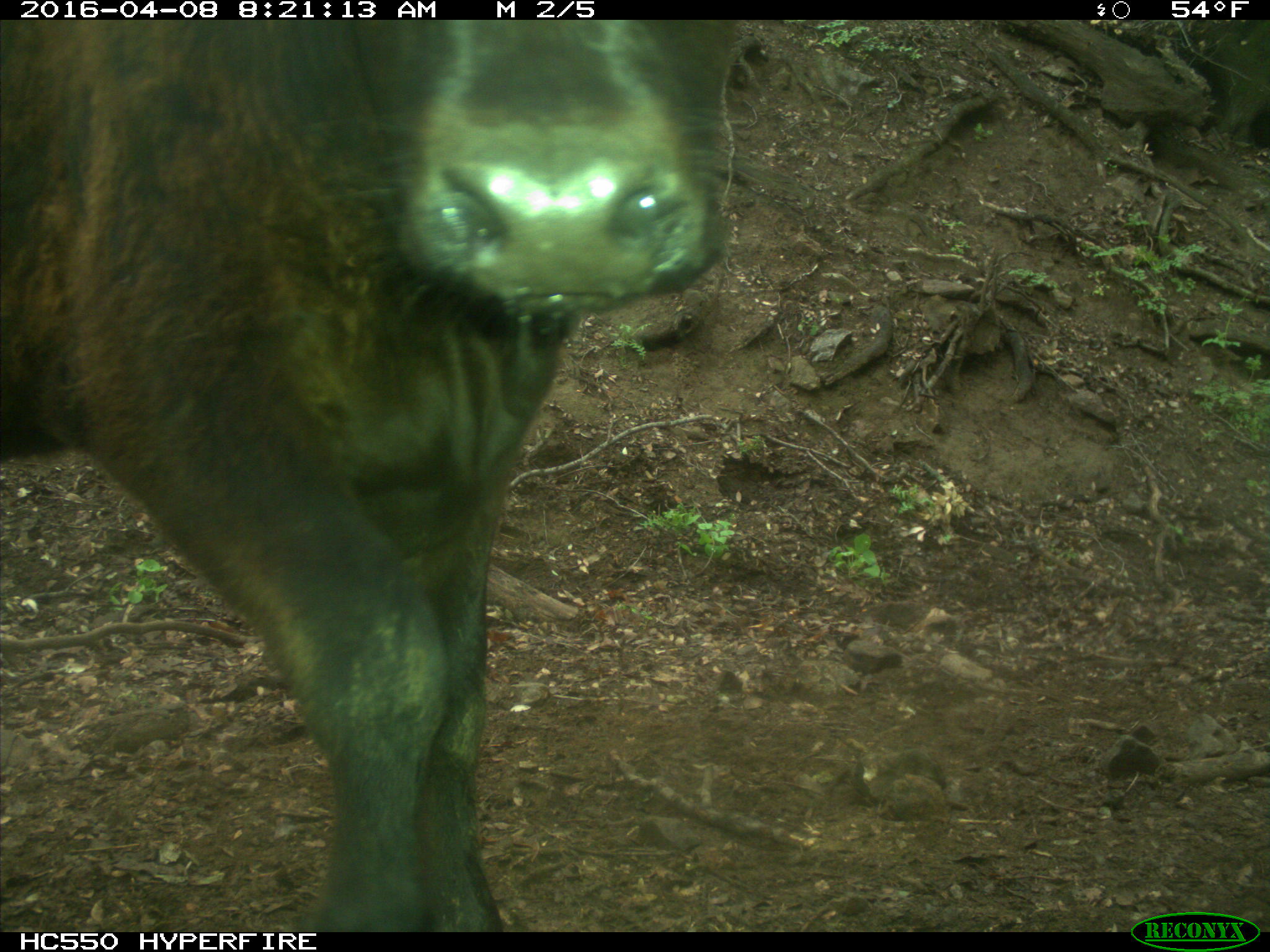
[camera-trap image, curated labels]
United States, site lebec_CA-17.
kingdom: Animalia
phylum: Chordata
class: Mammalia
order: Artiodactyla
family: Bovidae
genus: Bos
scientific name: Bos taurus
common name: domestic cow